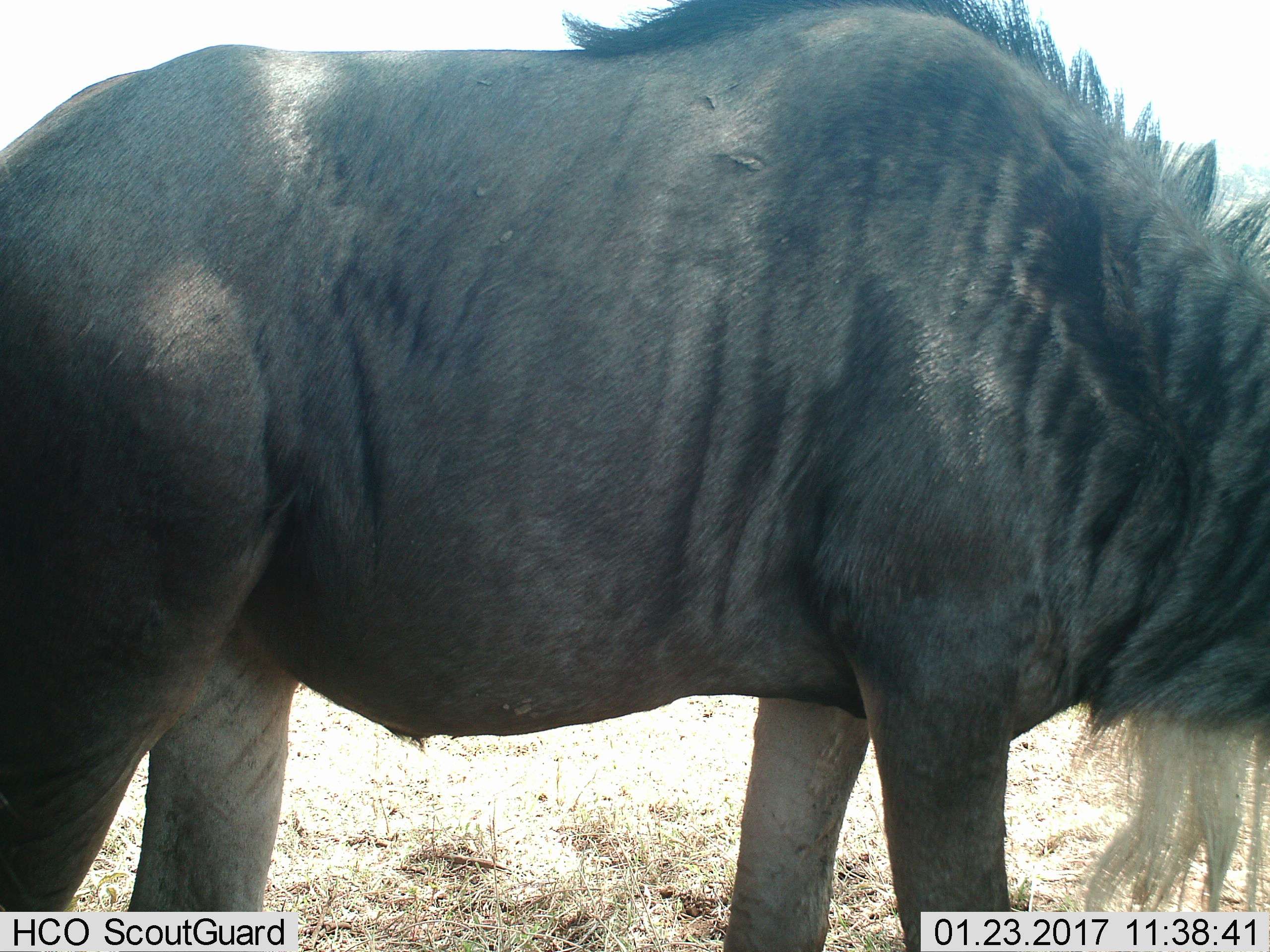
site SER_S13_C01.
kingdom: Animalia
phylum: Chordata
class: Mammalia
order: Artiodactyla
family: Bovidae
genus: Connochaetes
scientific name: Connochaetes taurinus taurinus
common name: blue wildebeest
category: wildebeestblue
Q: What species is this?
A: Wildebeestblue (blue wildebeest) (Connochaetes taurinus taurinus).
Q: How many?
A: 1.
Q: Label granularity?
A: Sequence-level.